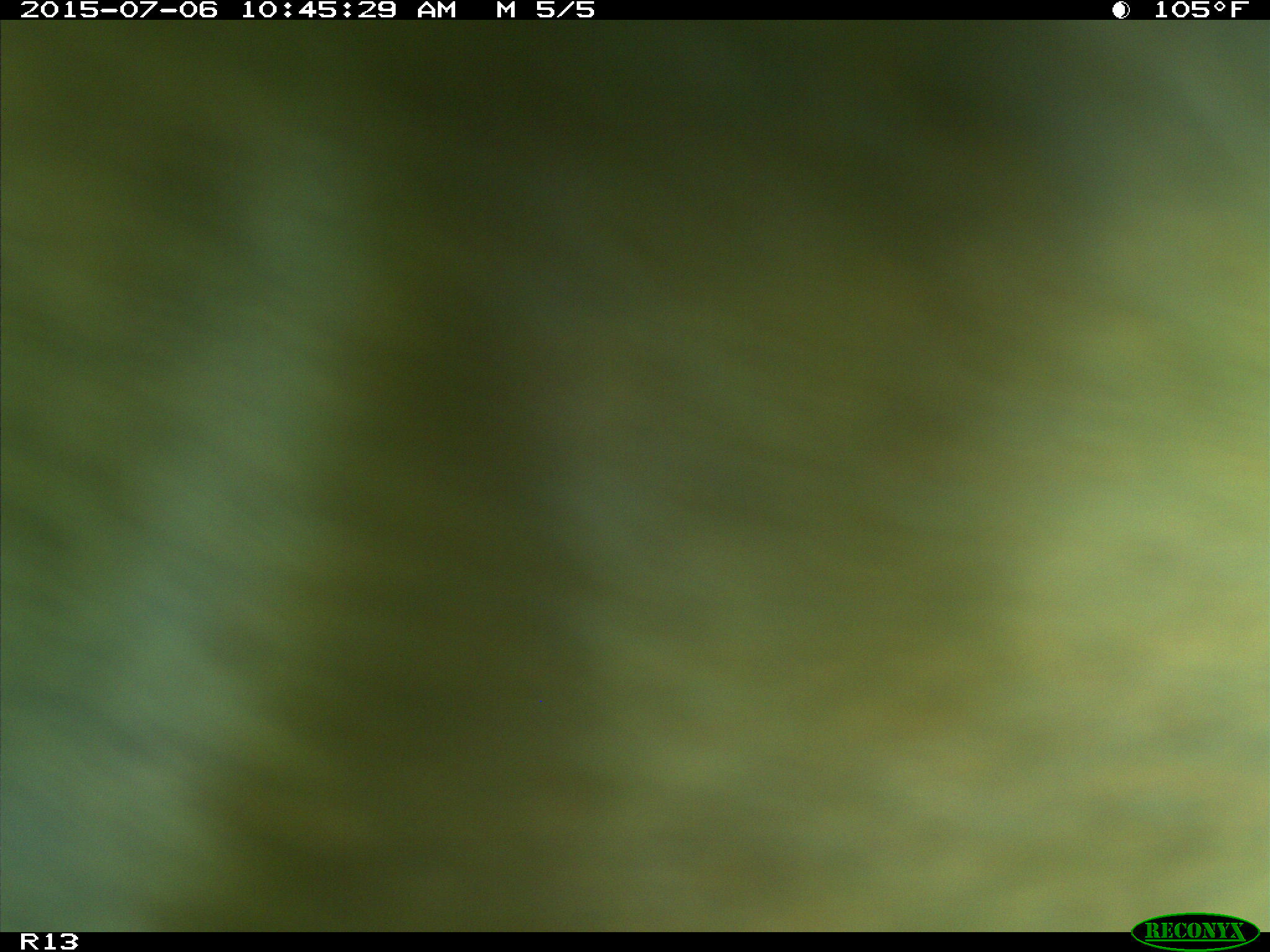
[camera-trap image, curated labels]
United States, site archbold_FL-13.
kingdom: Animalia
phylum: Chordata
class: Mammalia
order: Artiodactyla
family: Bovidae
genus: Bos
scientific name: Bos taurus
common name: domestic cow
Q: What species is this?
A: Bos taurus (domestic cow).